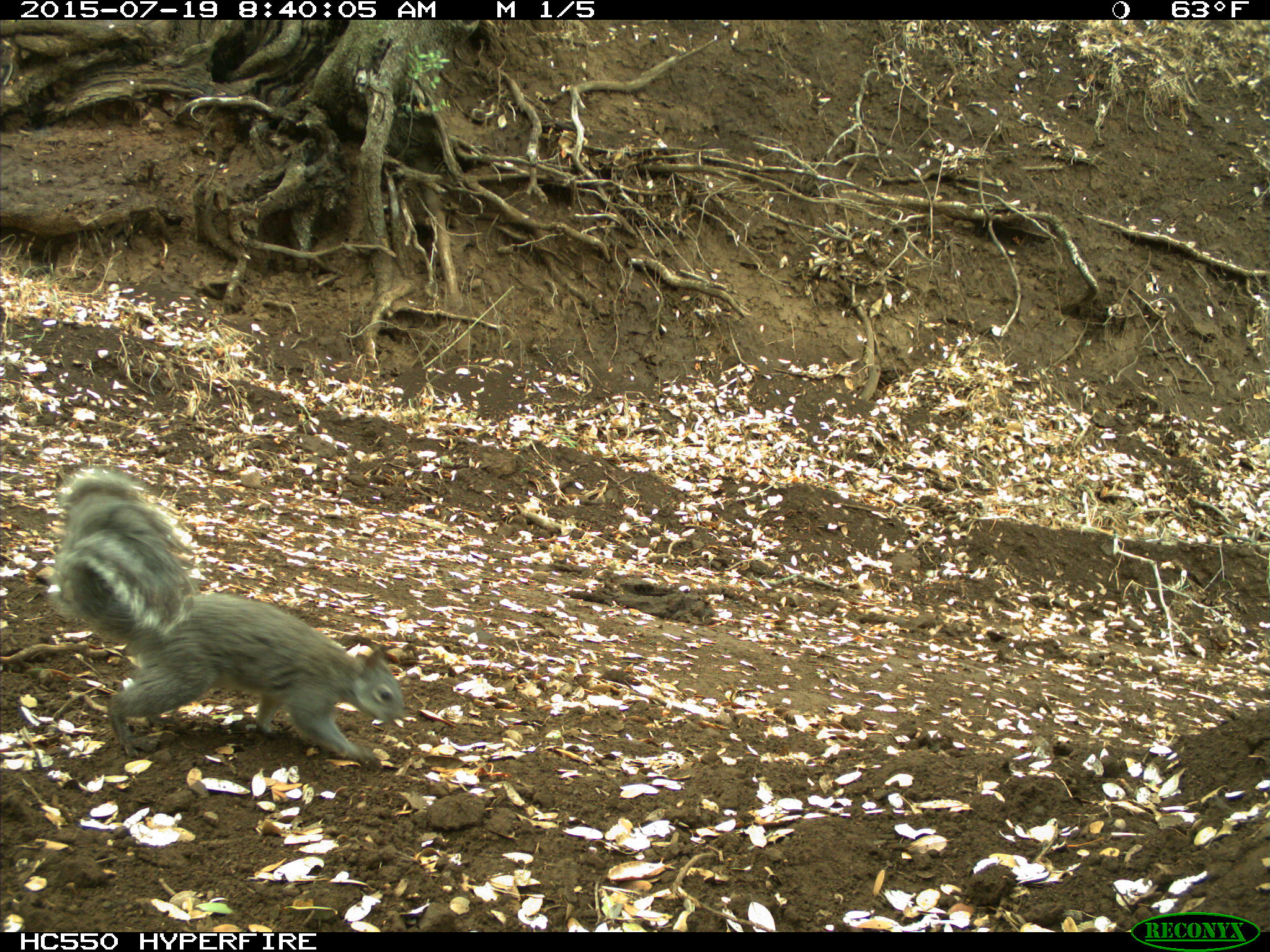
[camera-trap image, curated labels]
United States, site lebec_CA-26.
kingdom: Animalia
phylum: Chordata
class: Mammalia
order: Rodentia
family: Sciuridae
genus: Sciurus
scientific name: Sciurus carolinensis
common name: eastern gray squirrel